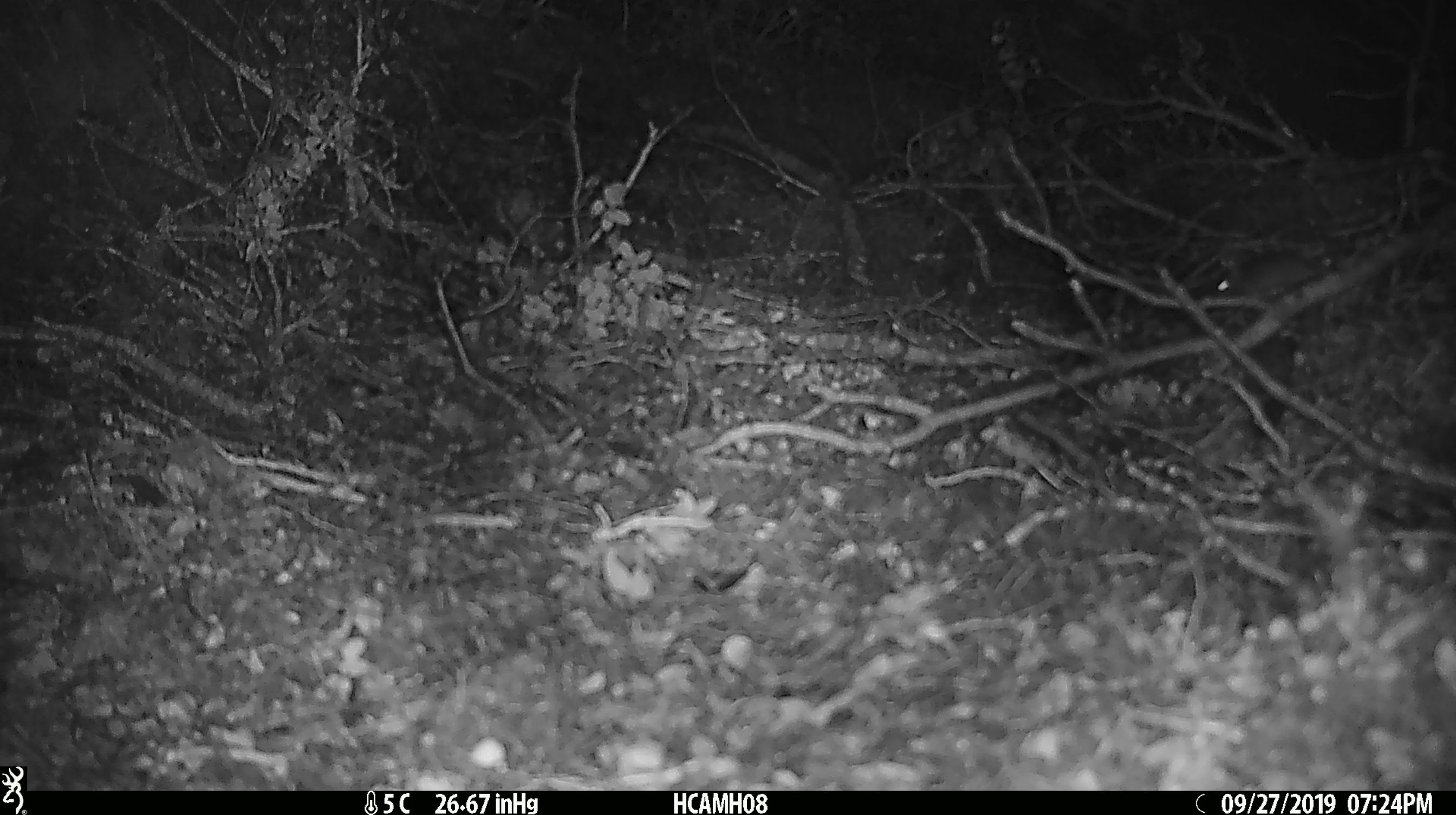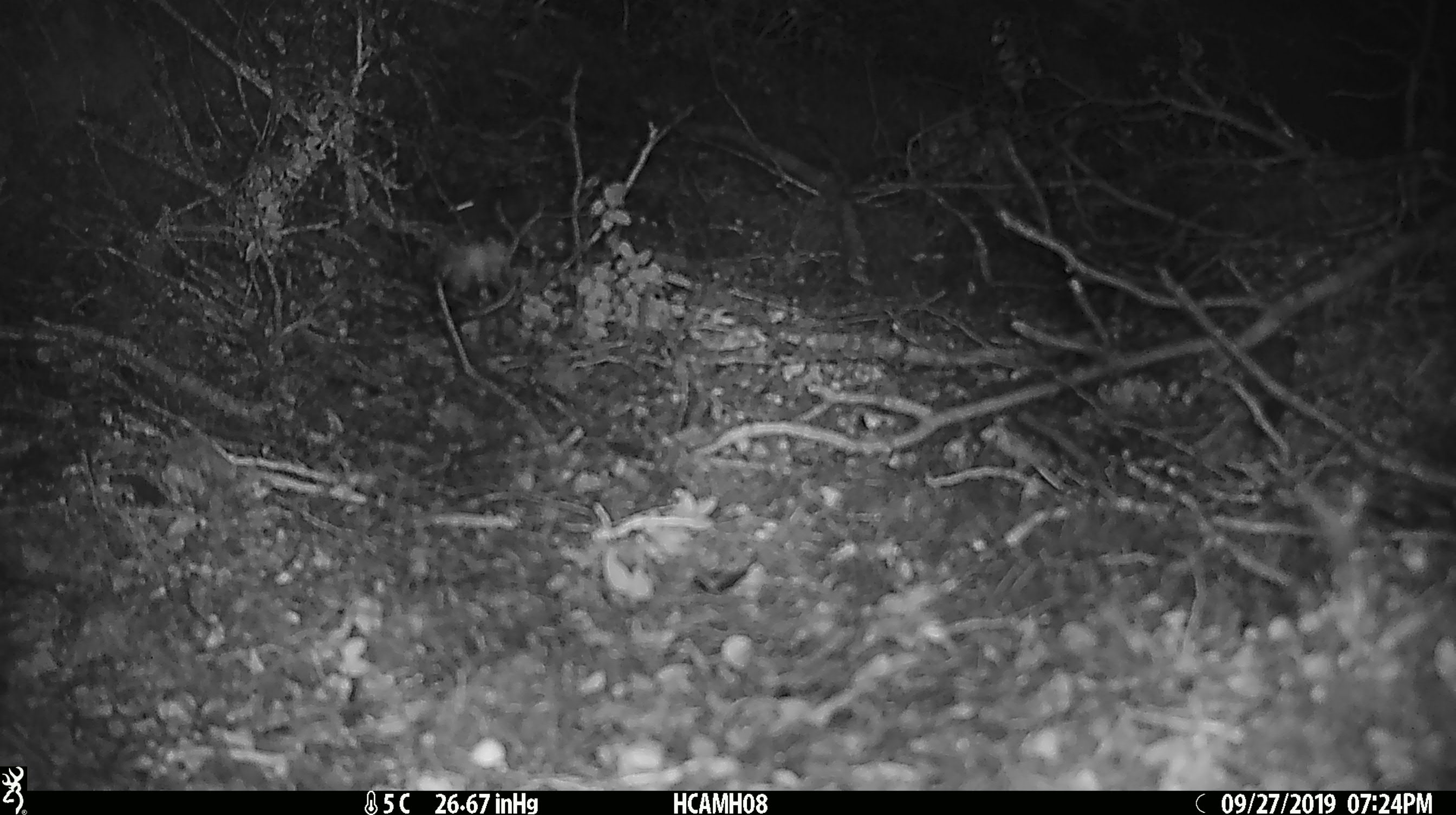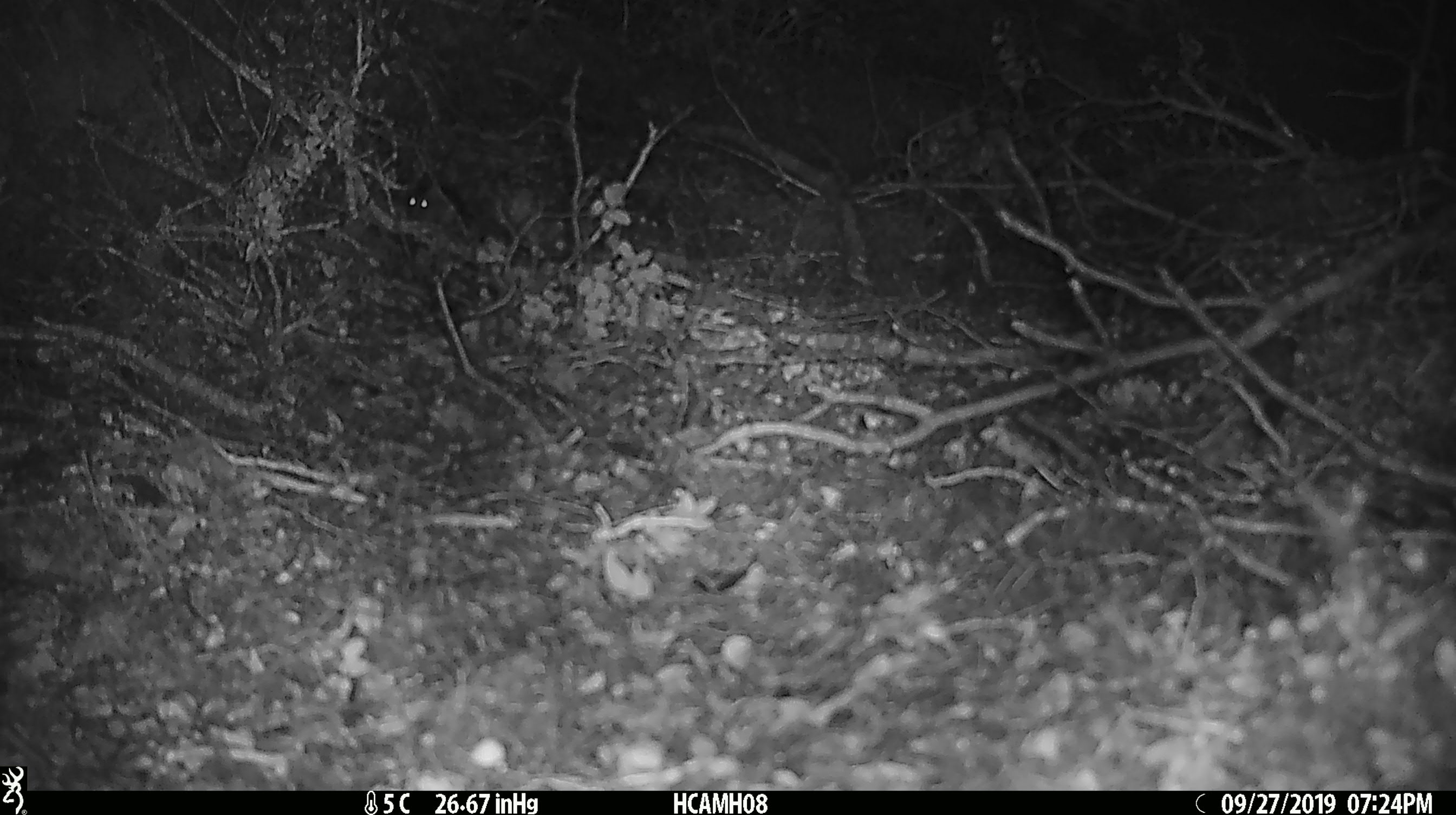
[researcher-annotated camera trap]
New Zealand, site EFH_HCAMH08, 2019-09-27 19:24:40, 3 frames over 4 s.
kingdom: Animalia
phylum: Chordata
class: Mammalia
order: Rodentia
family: Muridae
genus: Mus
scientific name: Mus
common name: mouse